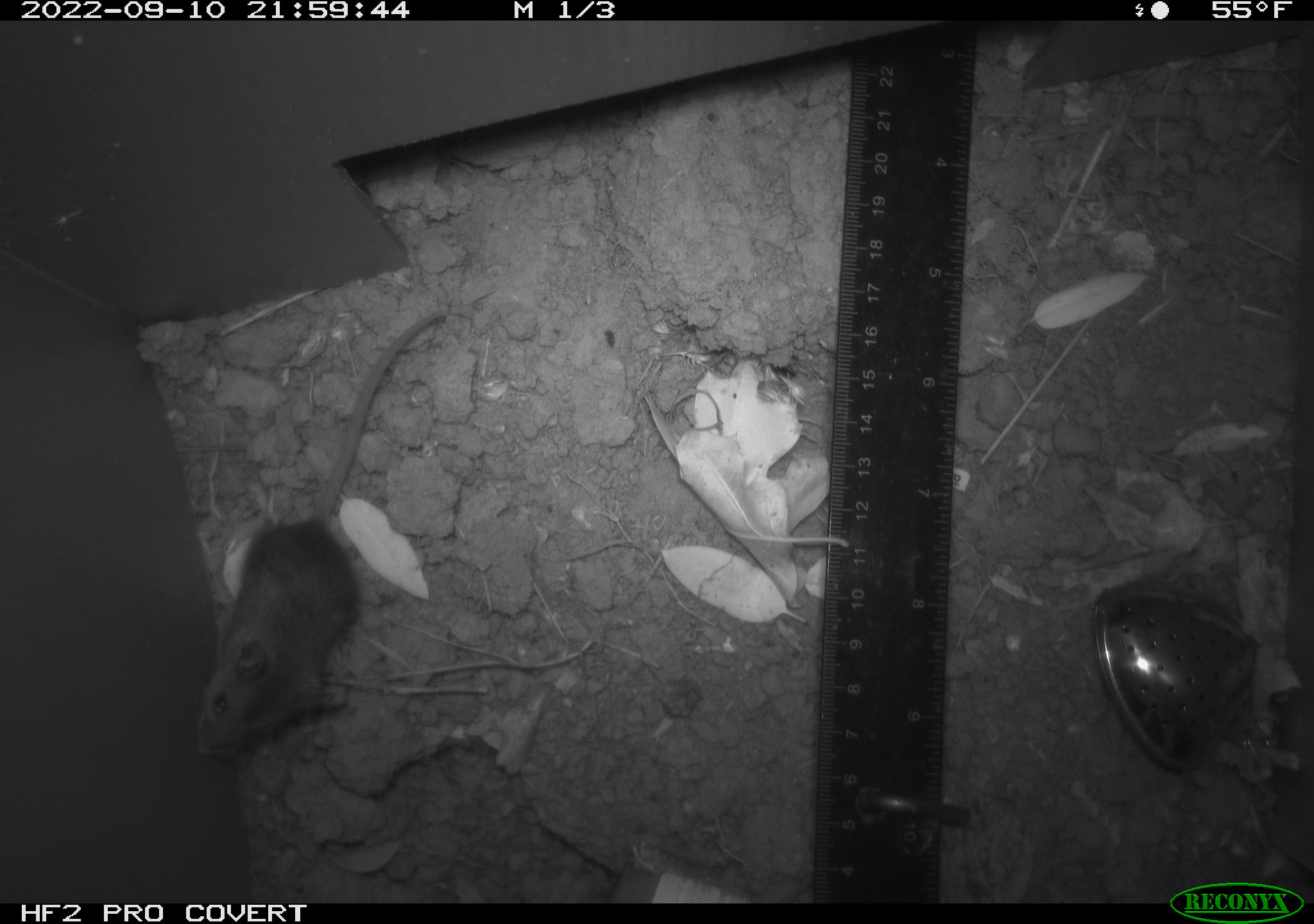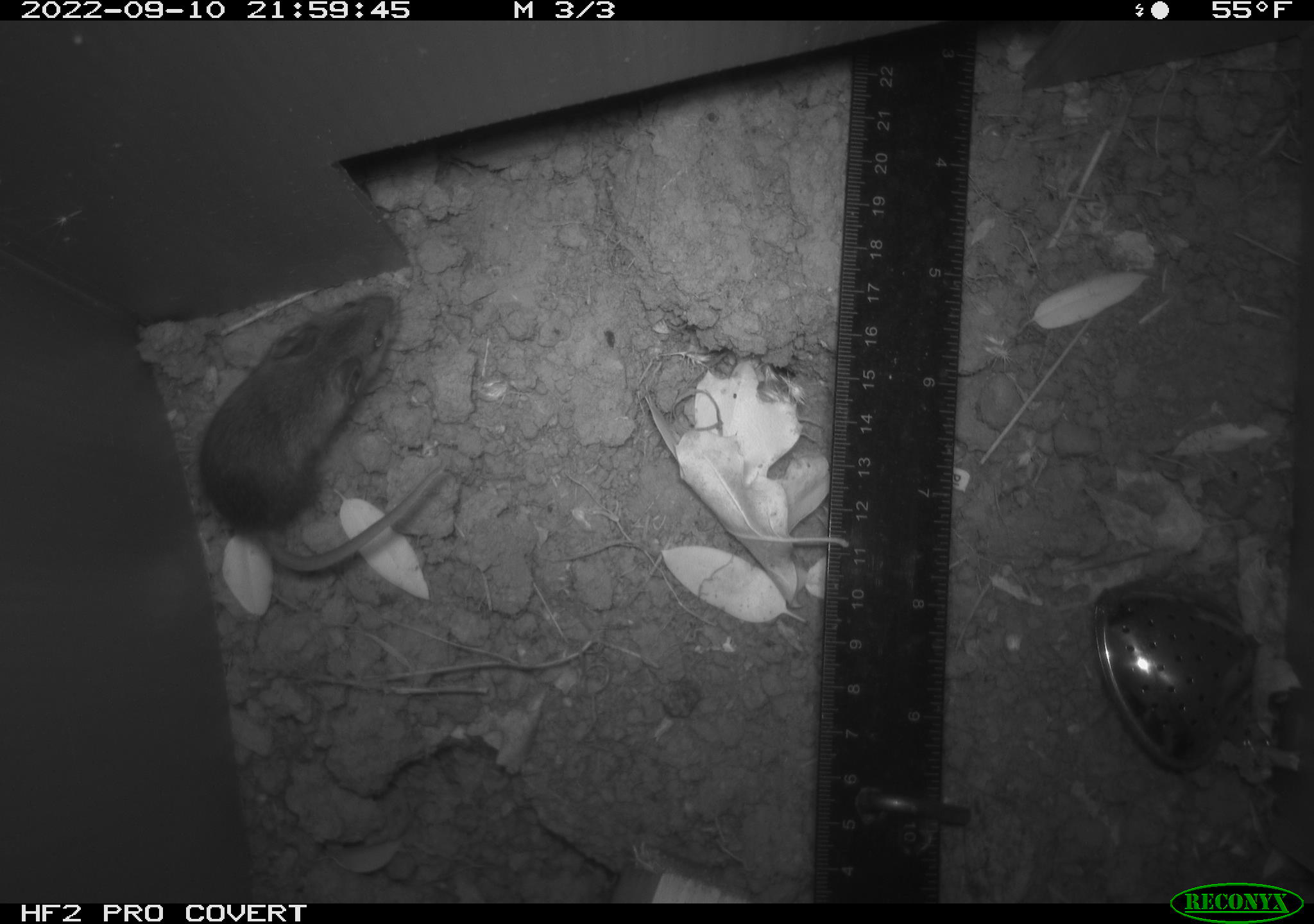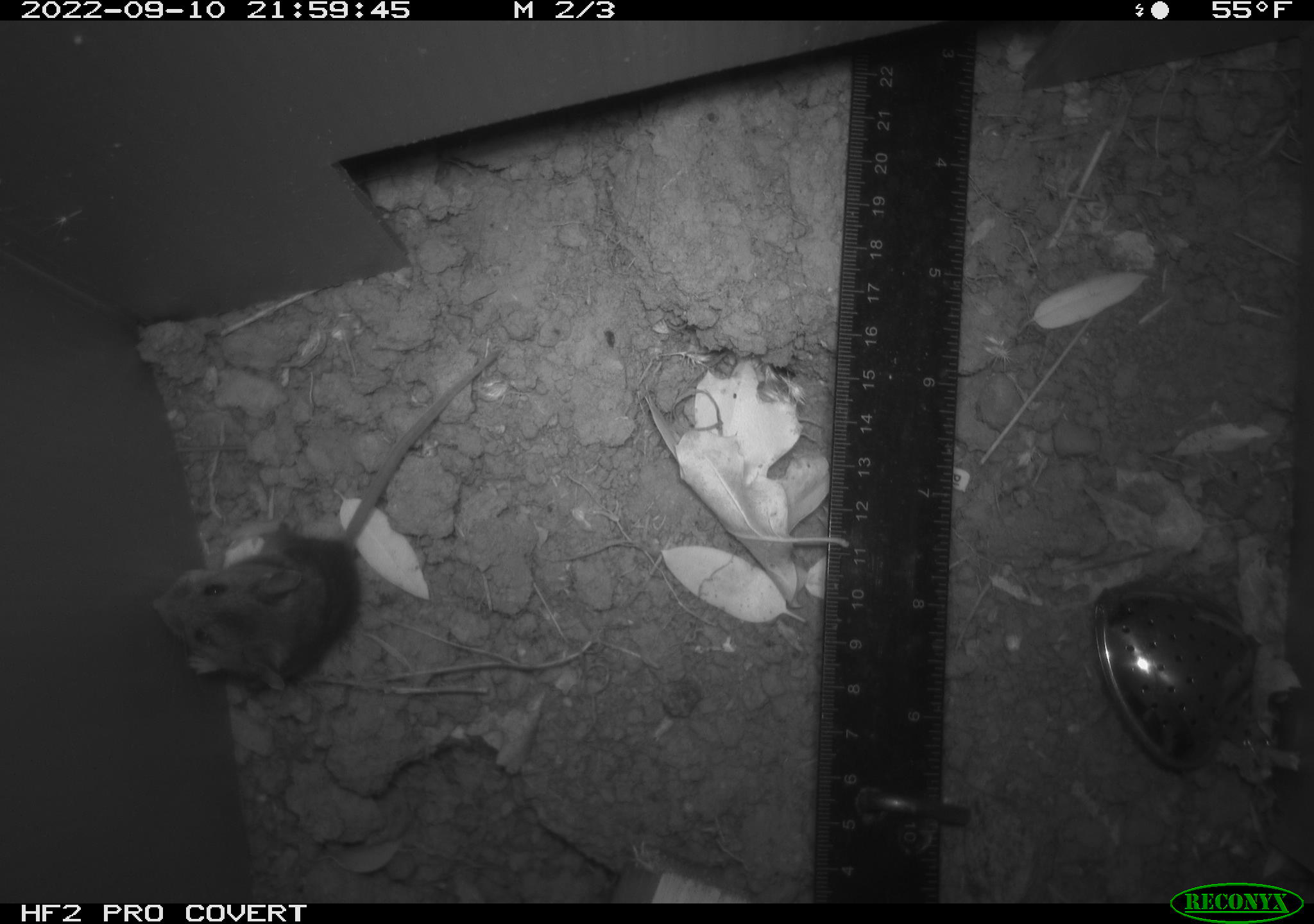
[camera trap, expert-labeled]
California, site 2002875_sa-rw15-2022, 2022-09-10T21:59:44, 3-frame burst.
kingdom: Animalia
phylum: Chordata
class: Mammalia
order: Rodentia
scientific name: Rodentia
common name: mouse species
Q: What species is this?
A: Mouse species (Rodentia).